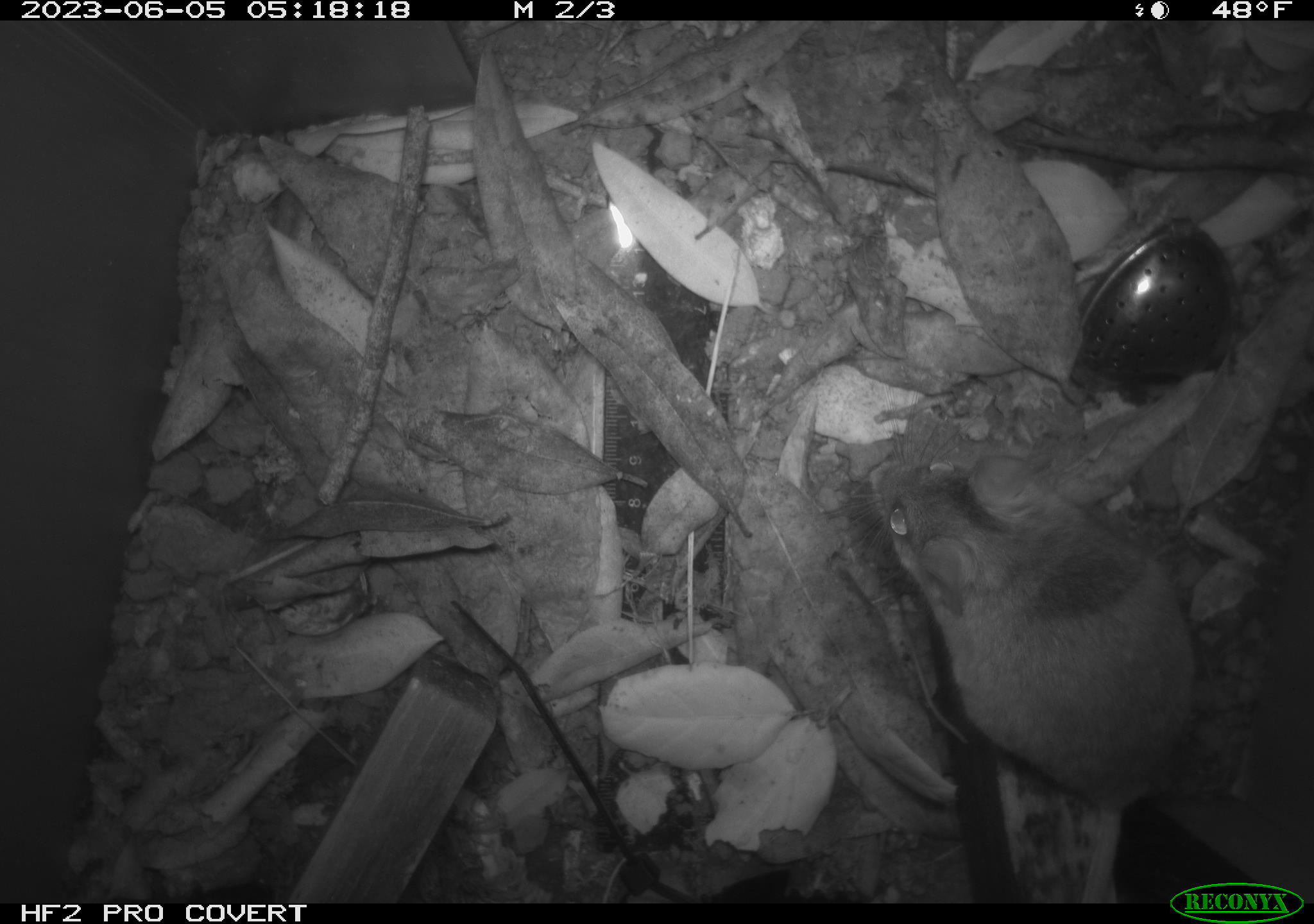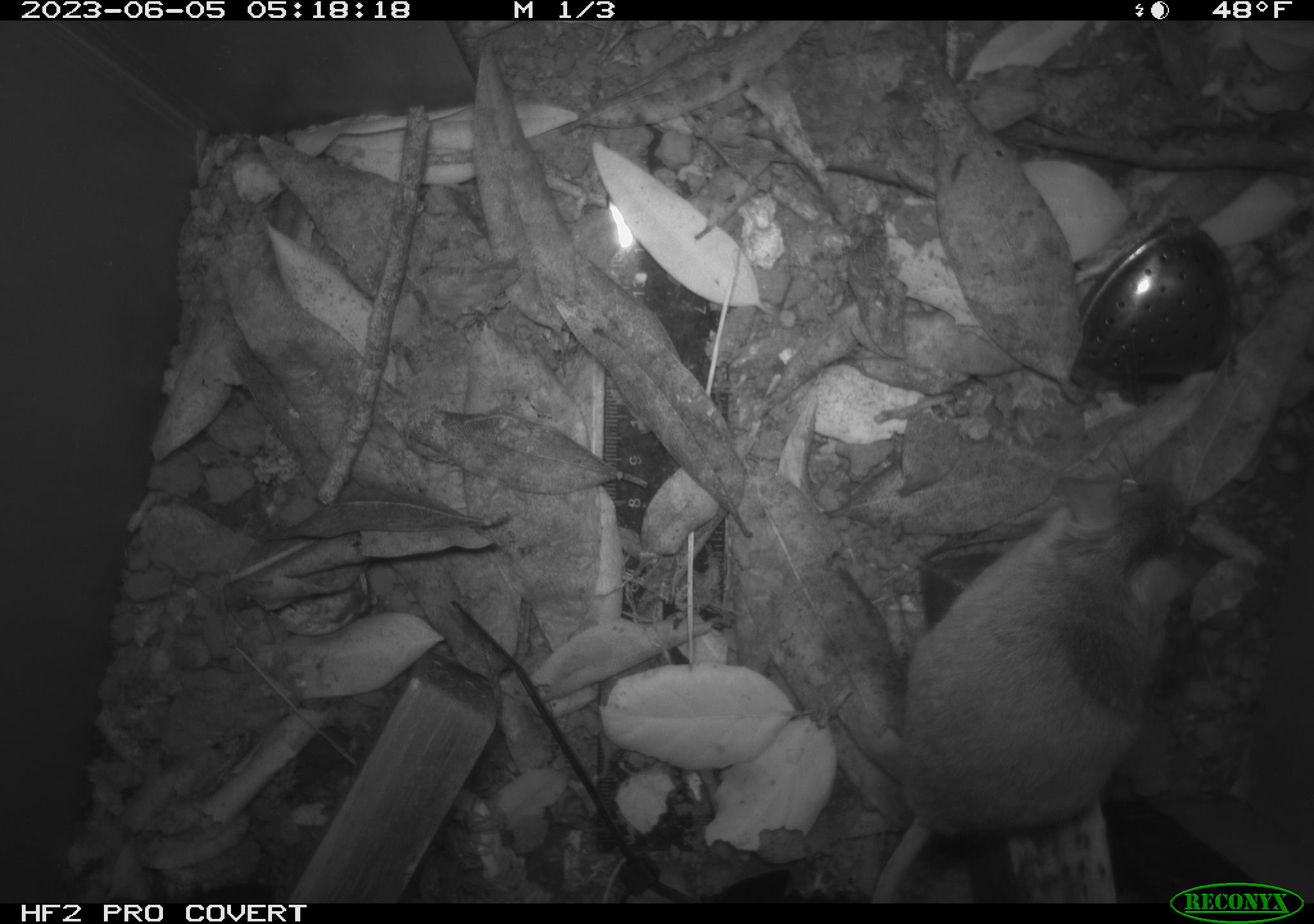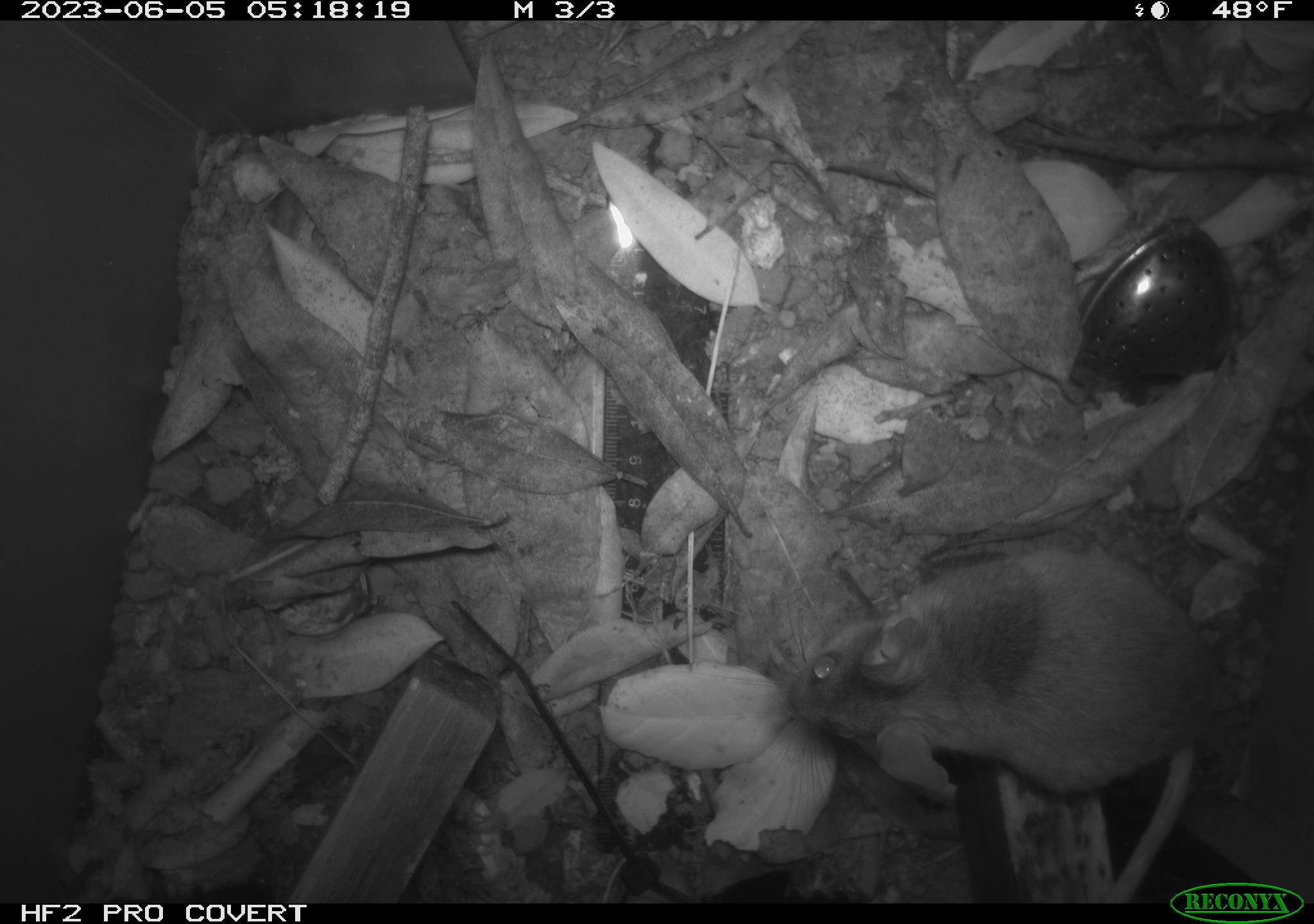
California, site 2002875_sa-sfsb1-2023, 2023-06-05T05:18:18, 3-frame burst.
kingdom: Animalia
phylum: Chordata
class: Mammalia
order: Rodentia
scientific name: Rodentia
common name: mouse species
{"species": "mouse species (Rodentia)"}